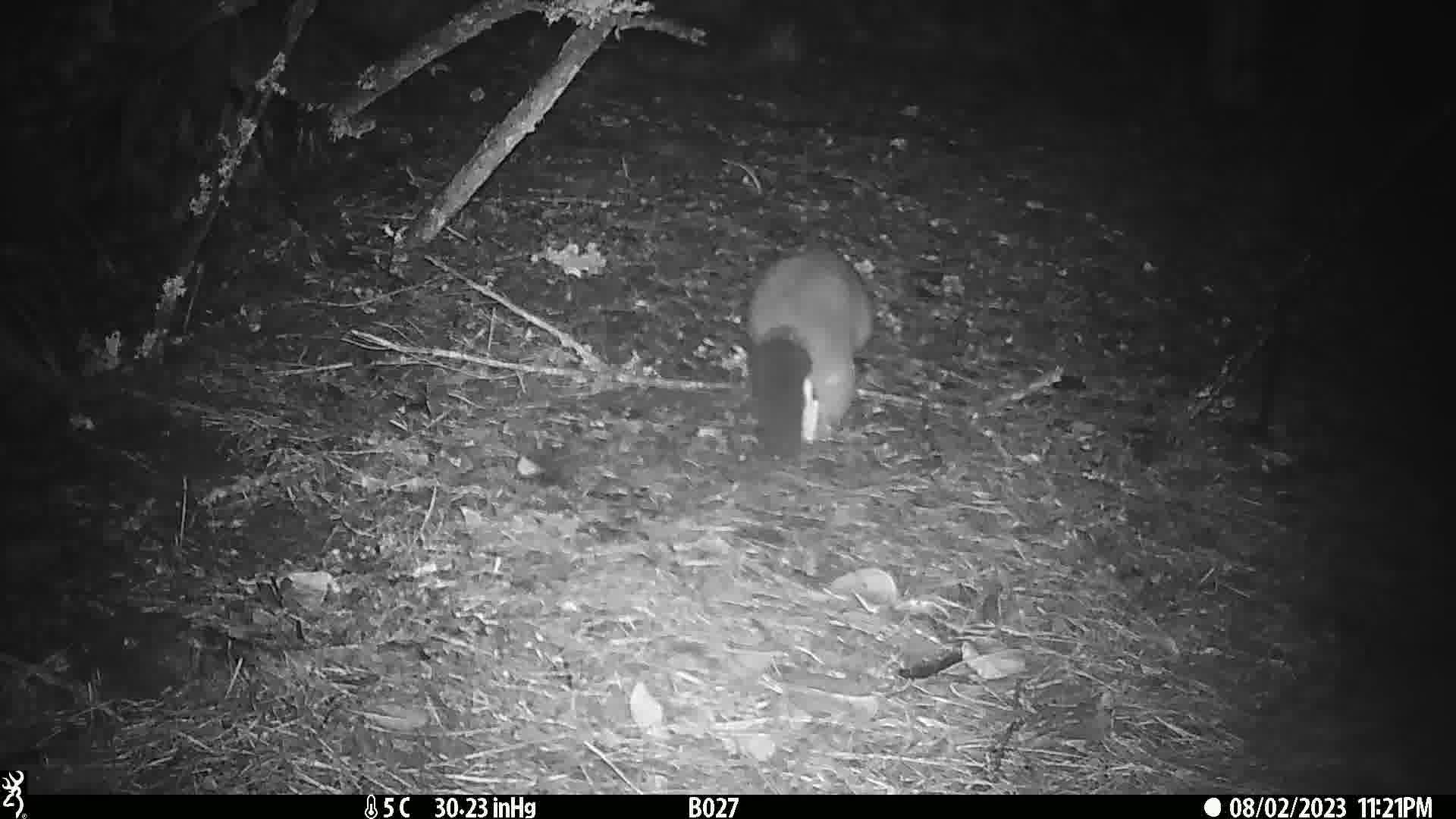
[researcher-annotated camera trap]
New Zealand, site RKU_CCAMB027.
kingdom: Animalia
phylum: Chordata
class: Mammalia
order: Diprotodontia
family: Phalangeridae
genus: Trichosurus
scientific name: Trichosurus vulpecula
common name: common brushtail possum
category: possum